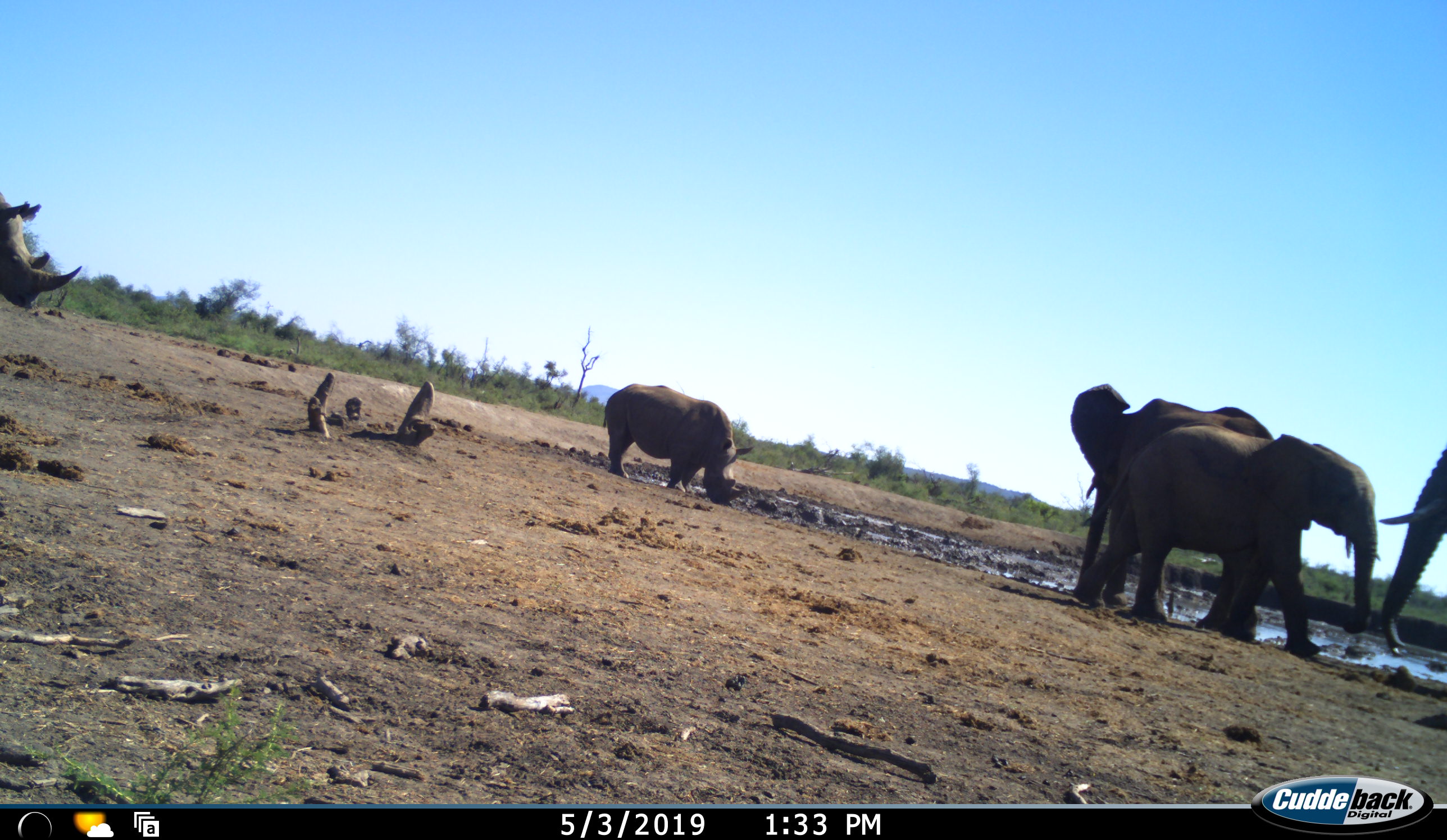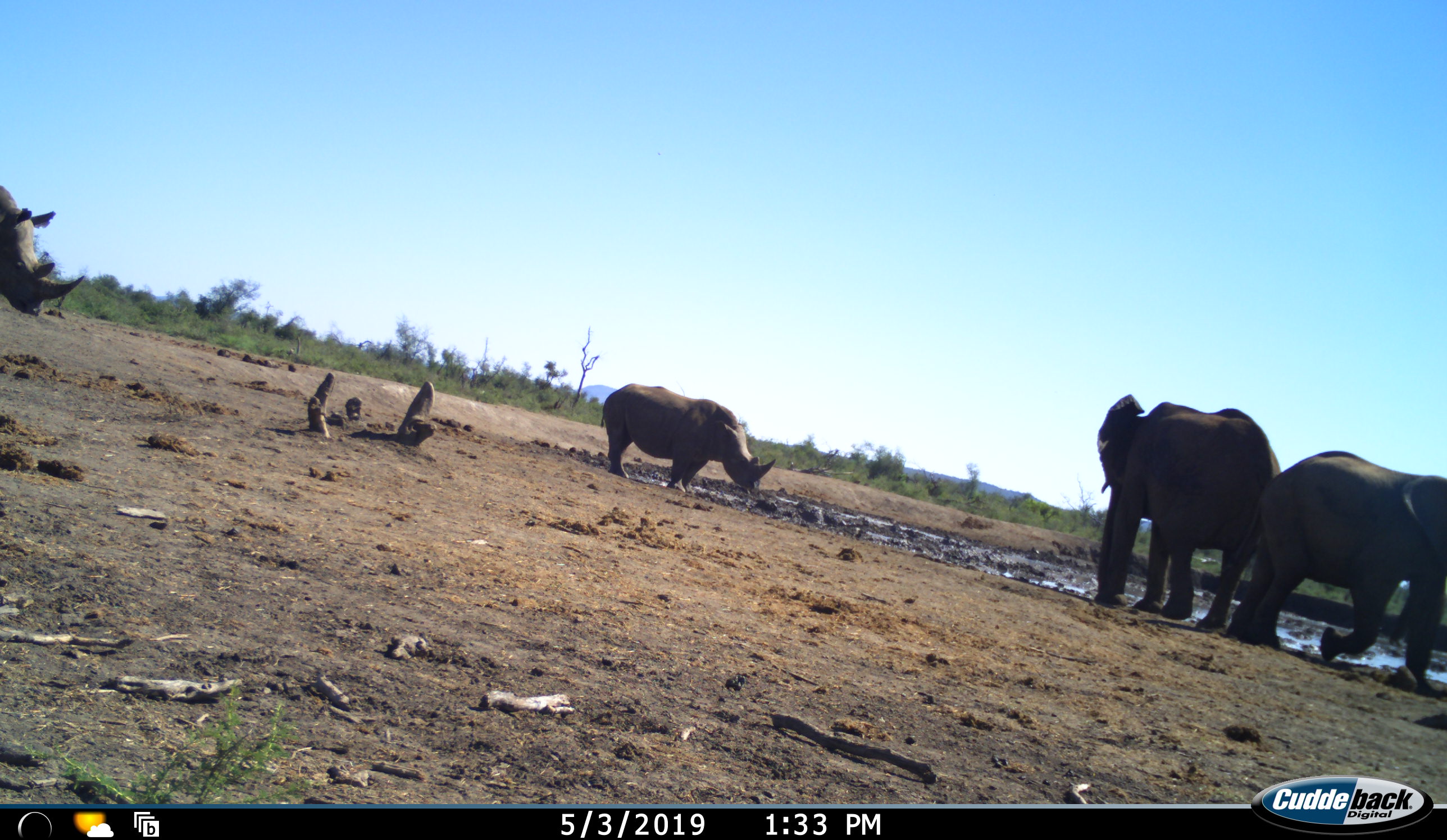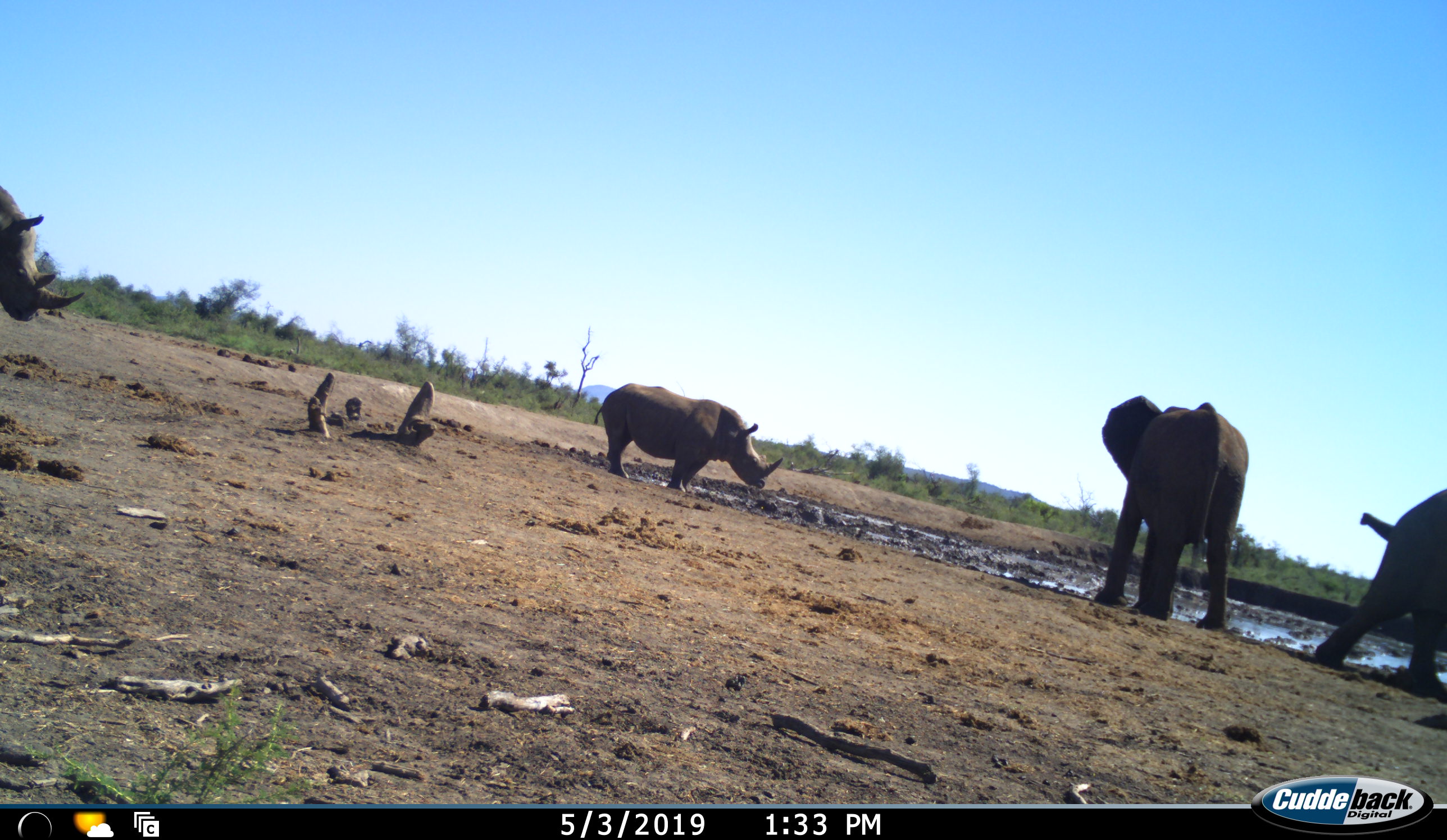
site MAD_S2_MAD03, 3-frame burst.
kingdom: Animalia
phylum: Chordata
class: Mammalia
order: Proboscidea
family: Elephantidae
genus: Loxodonta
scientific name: Loxodonta africana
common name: african bush elephant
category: elephant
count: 3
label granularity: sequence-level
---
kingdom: Animalia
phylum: Chordata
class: Mammalia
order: Perissodactyla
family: Rhinocerotidae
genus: Diceros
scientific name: Diceros bicornis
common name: black rhinoceros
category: rhinocerosblack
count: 2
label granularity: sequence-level